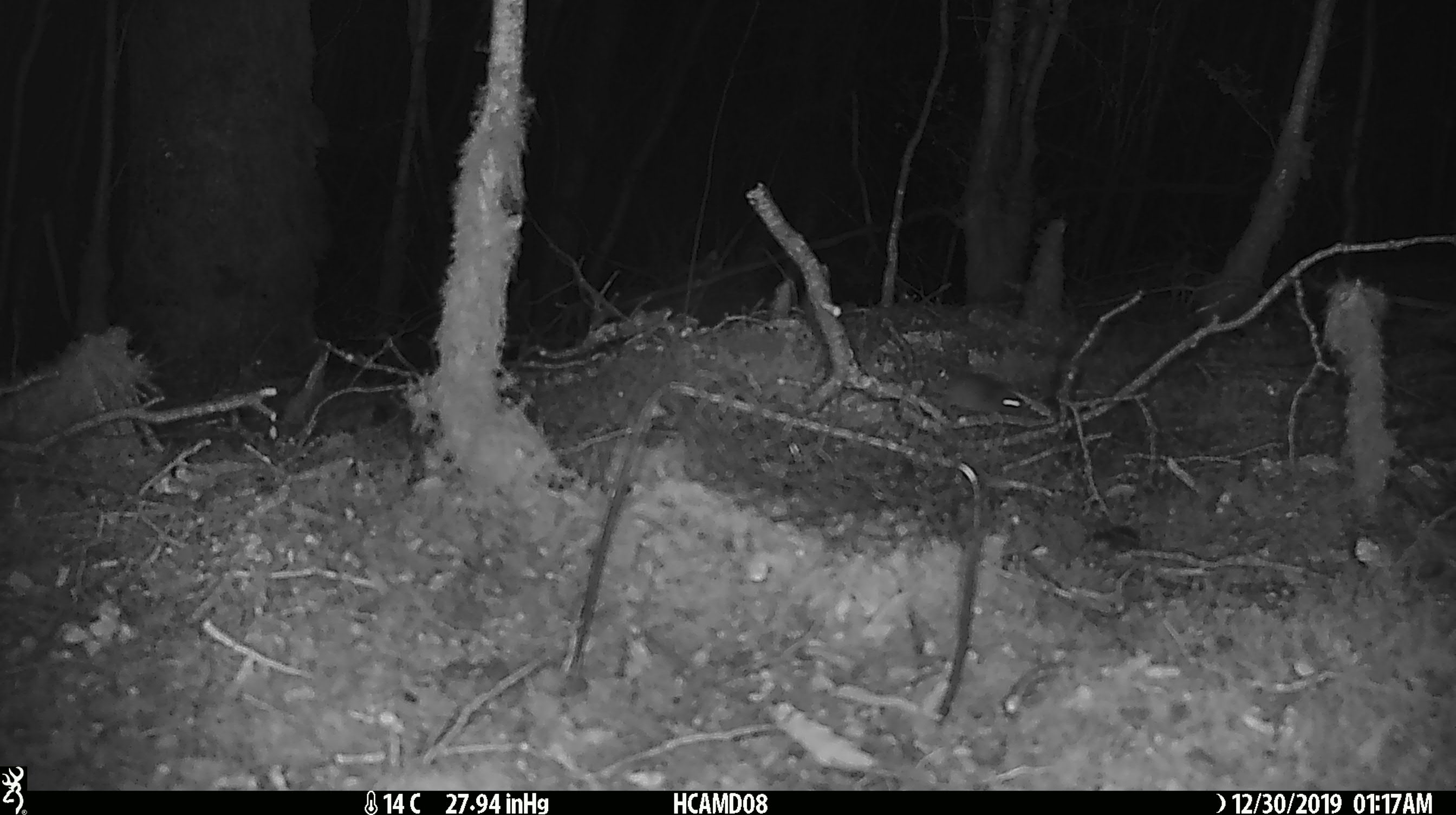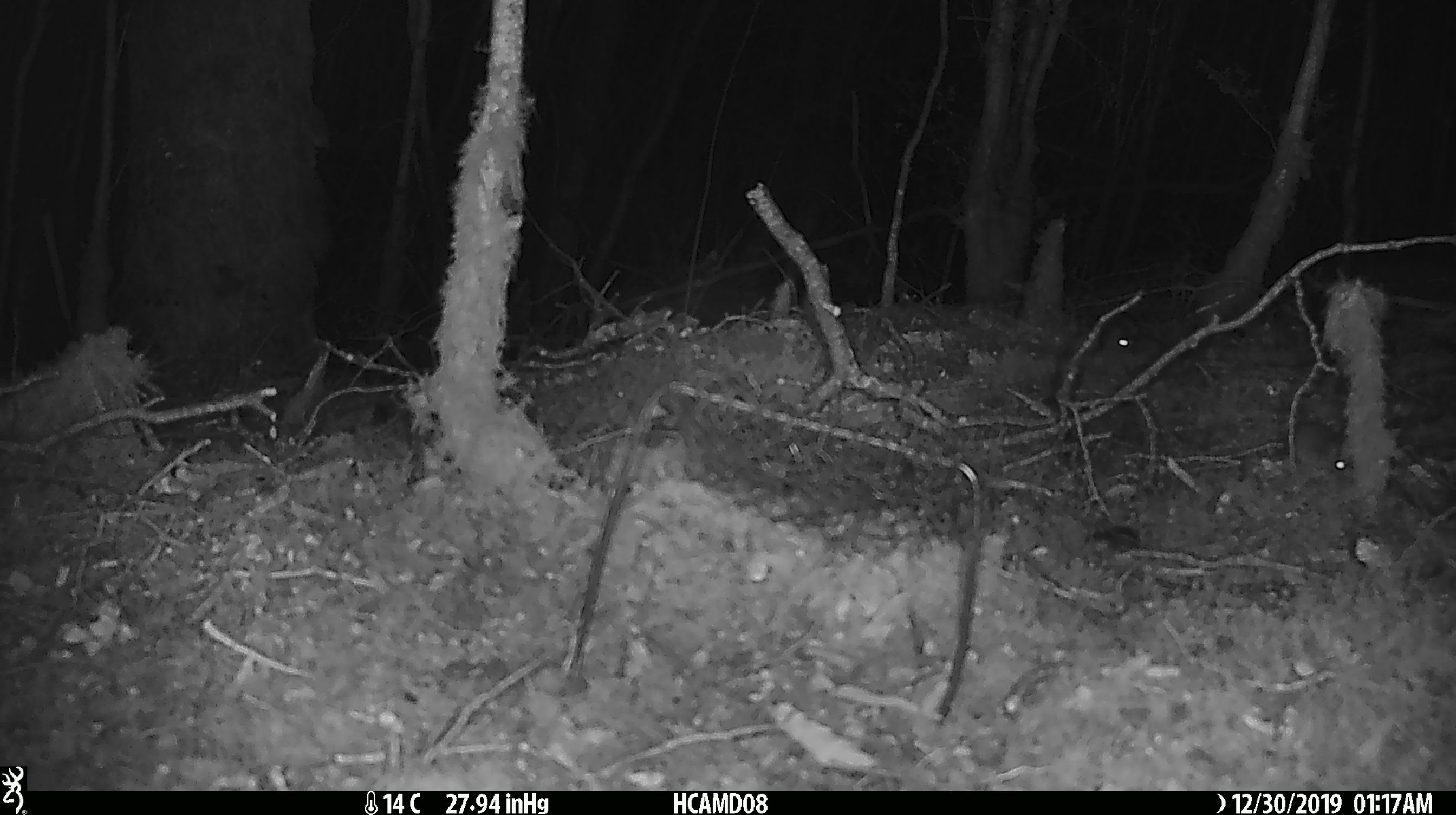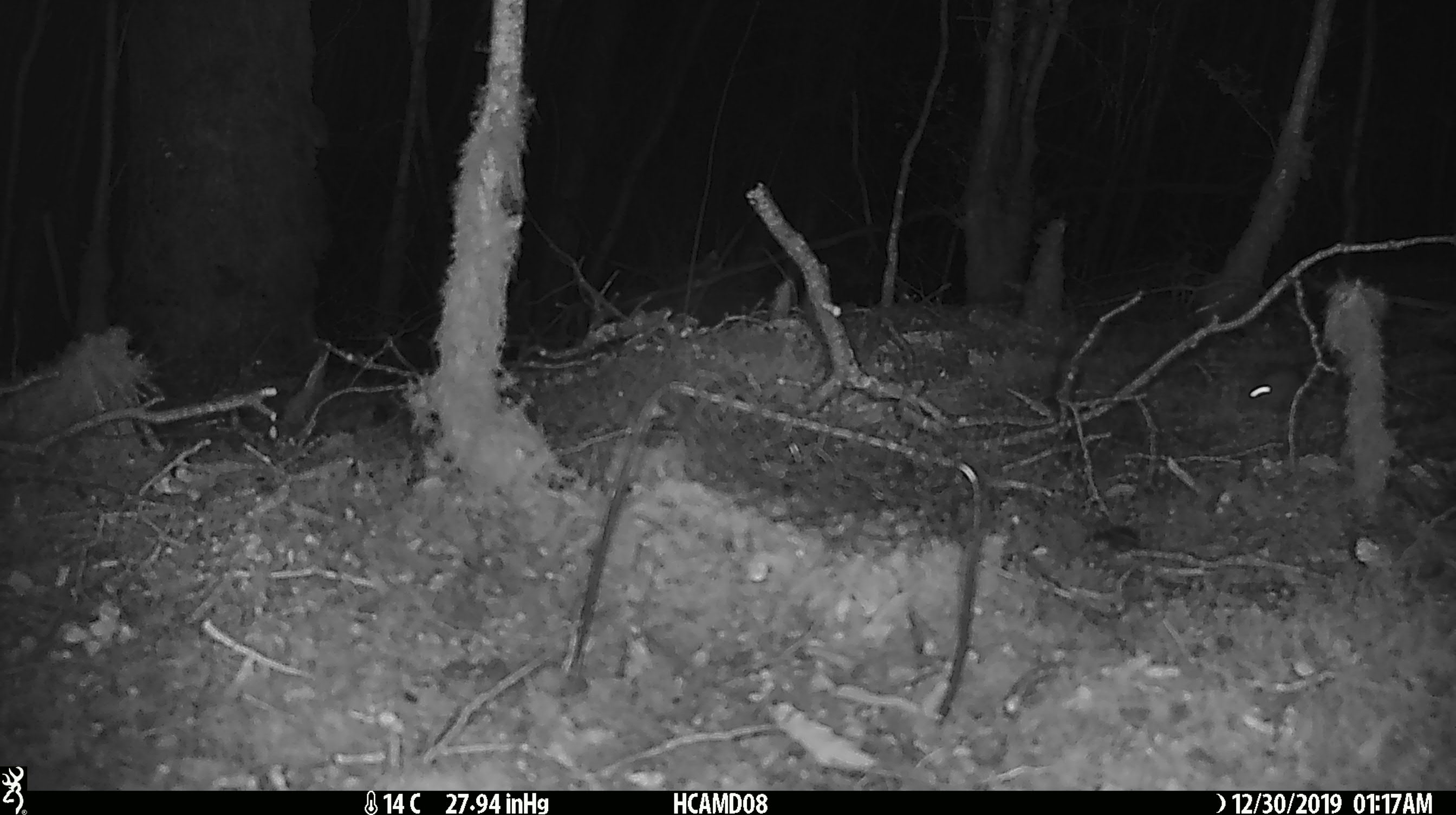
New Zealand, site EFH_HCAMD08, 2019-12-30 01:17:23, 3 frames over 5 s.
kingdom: Animalia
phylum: Chordata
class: Mammalia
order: Rodentia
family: Muridae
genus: Mus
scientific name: Mus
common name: mouse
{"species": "mouse (Mus)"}